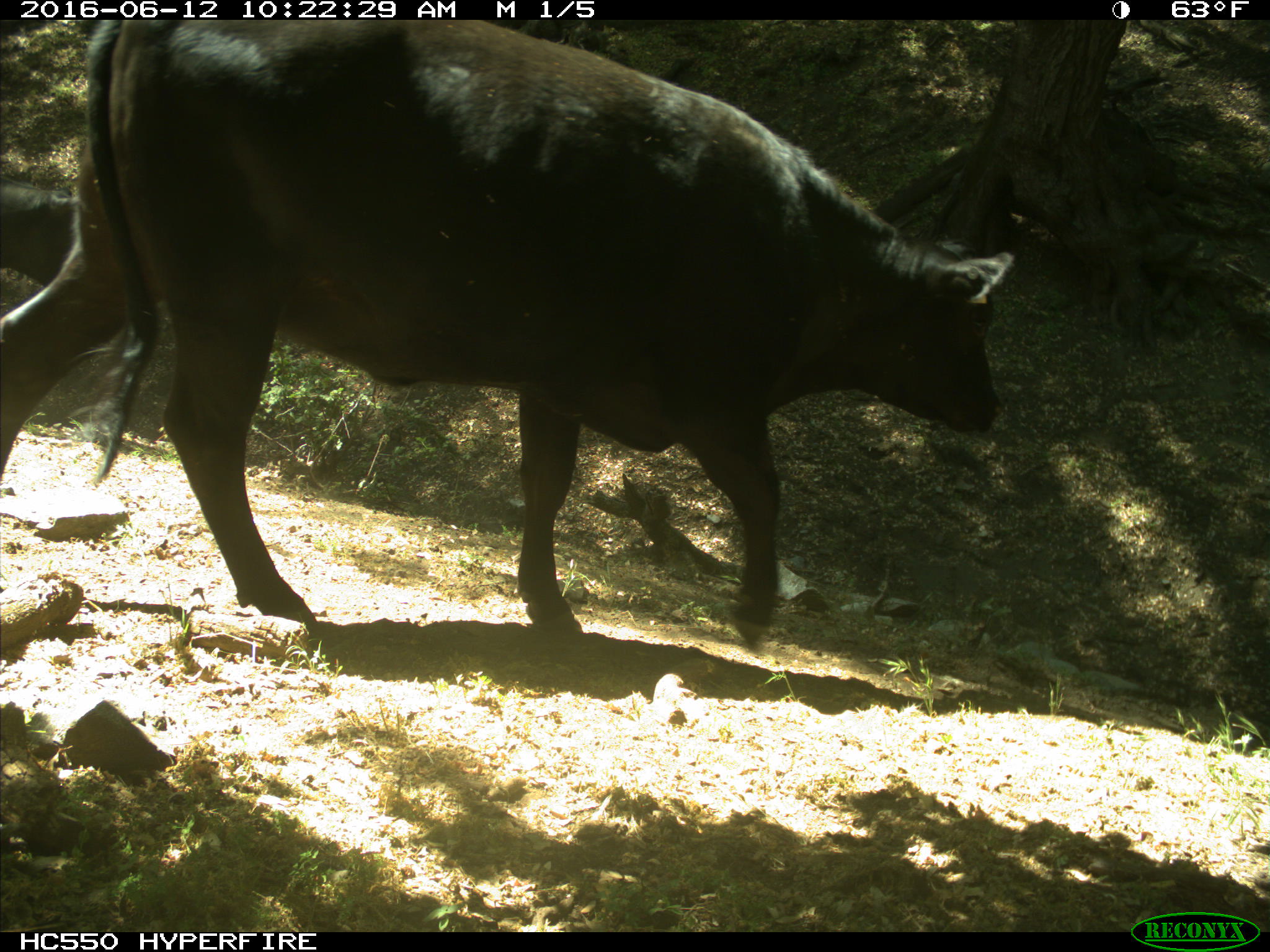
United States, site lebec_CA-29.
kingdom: Animalia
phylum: Chordata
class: Mammalia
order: Artiodactyla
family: Bovidae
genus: Bos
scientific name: Bos taurus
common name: domestic cow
Bos taurus (domestic cow).